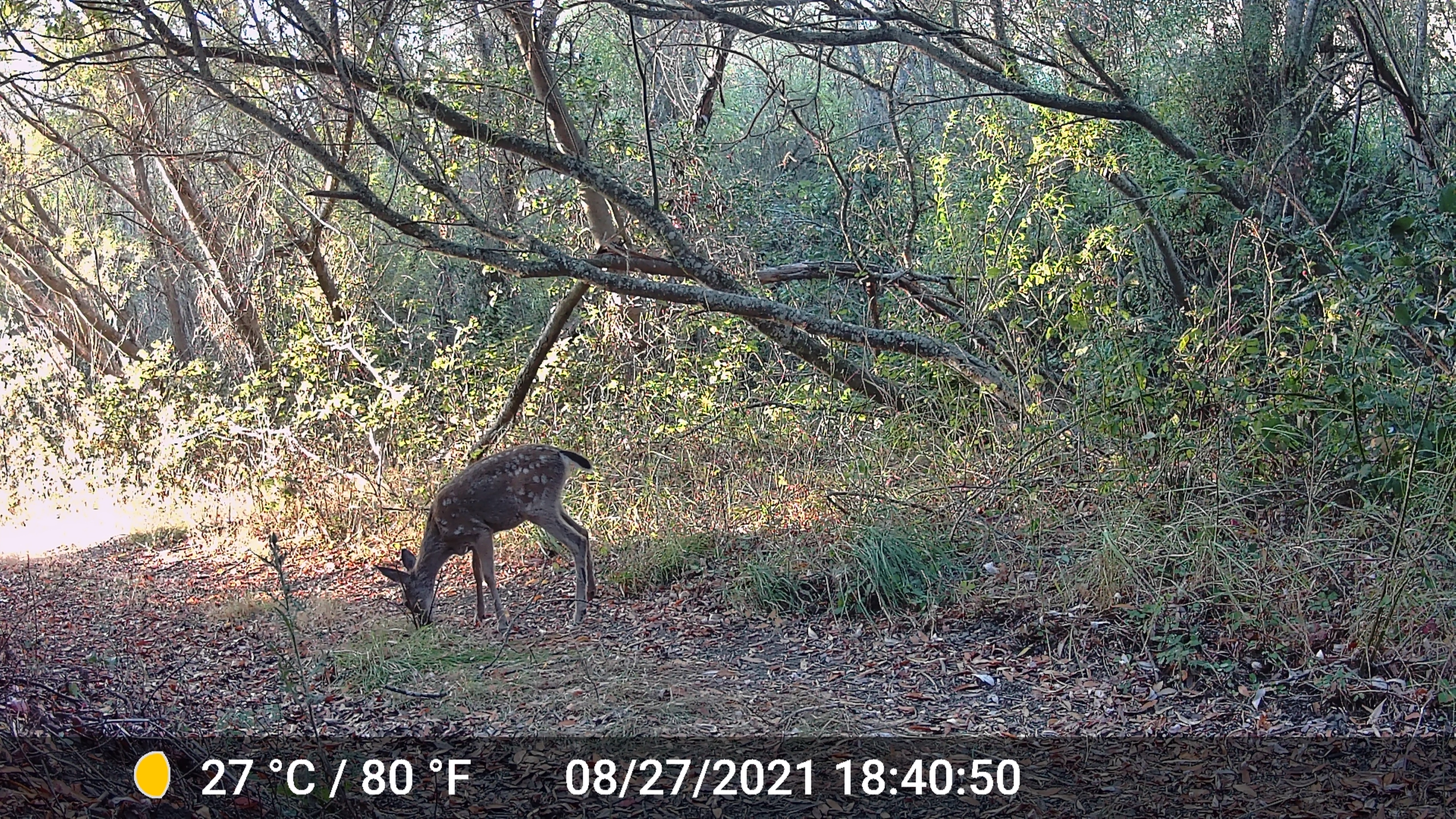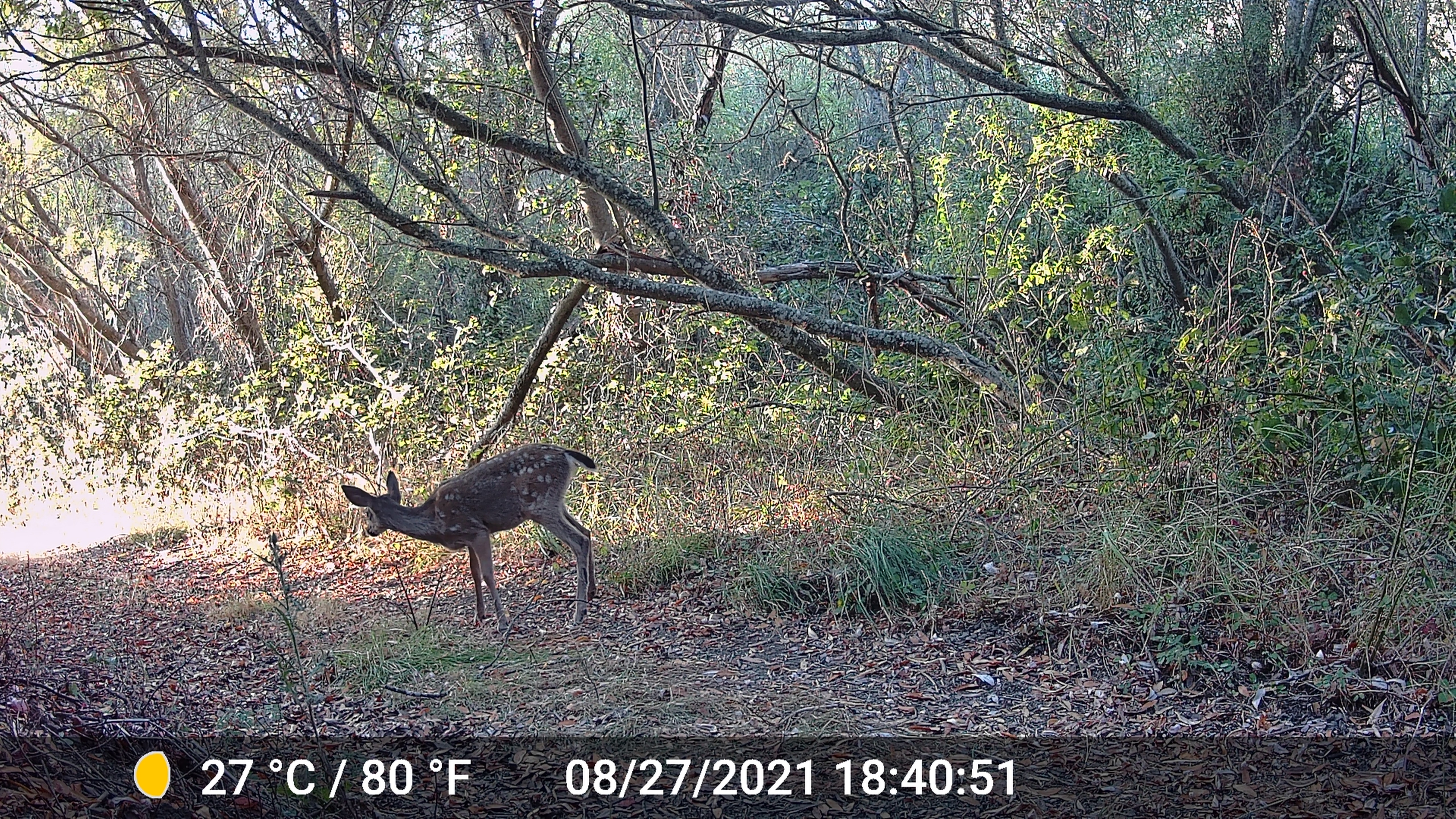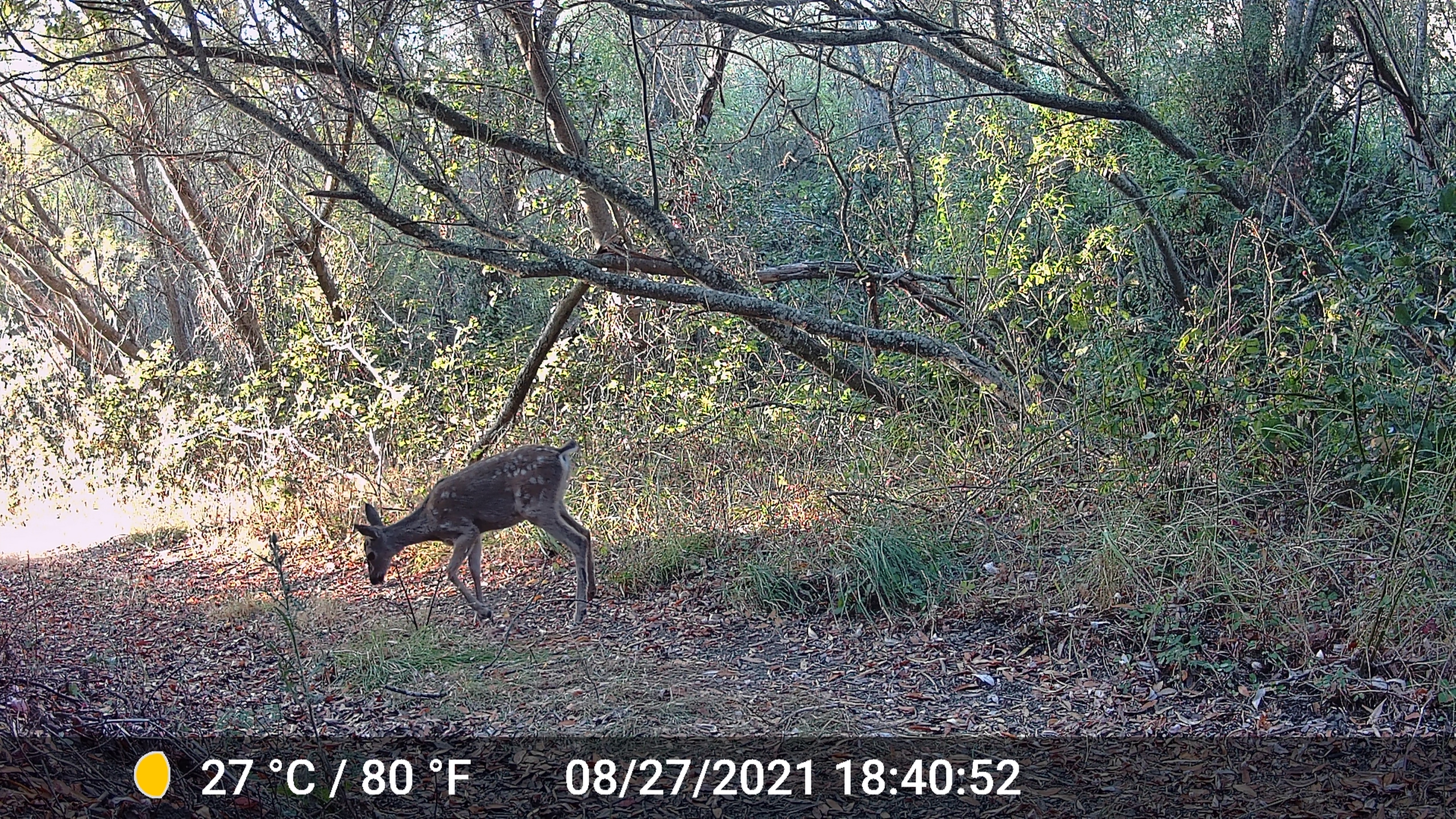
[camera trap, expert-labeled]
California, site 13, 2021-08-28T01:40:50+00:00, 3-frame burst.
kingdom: Animalia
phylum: Chordata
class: Mammalia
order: Artiodactyla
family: Cervidae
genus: Odocoileus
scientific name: Odocoileus hemionus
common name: mule deer